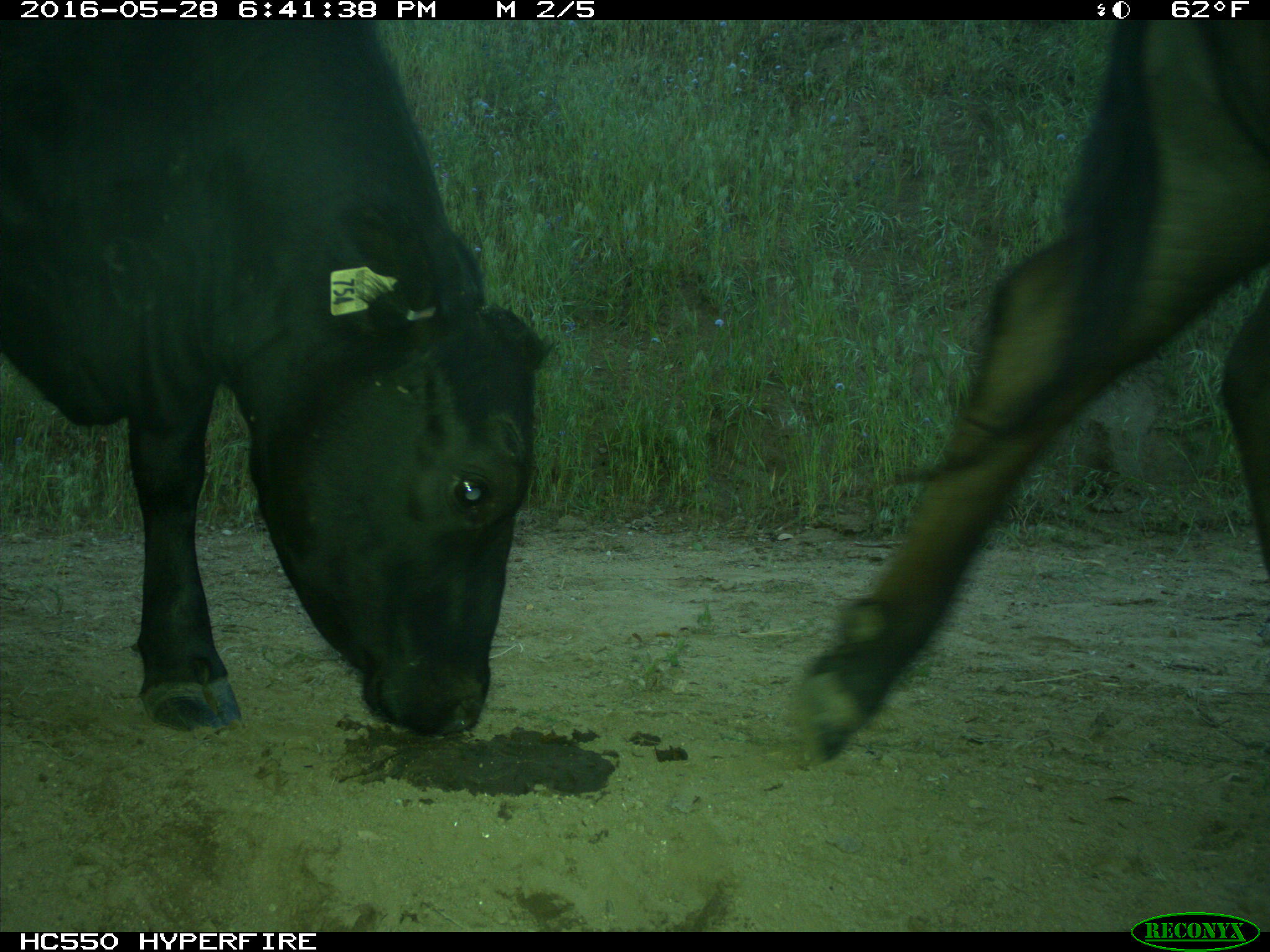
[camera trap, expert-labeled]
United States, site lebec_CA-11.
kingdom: Animalia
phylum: Chordata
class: Mammalia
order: Artiodactyla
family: Bovidae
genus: Bos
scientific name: Bos taurus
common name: domestic cow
Bos taurus (domestic cow).